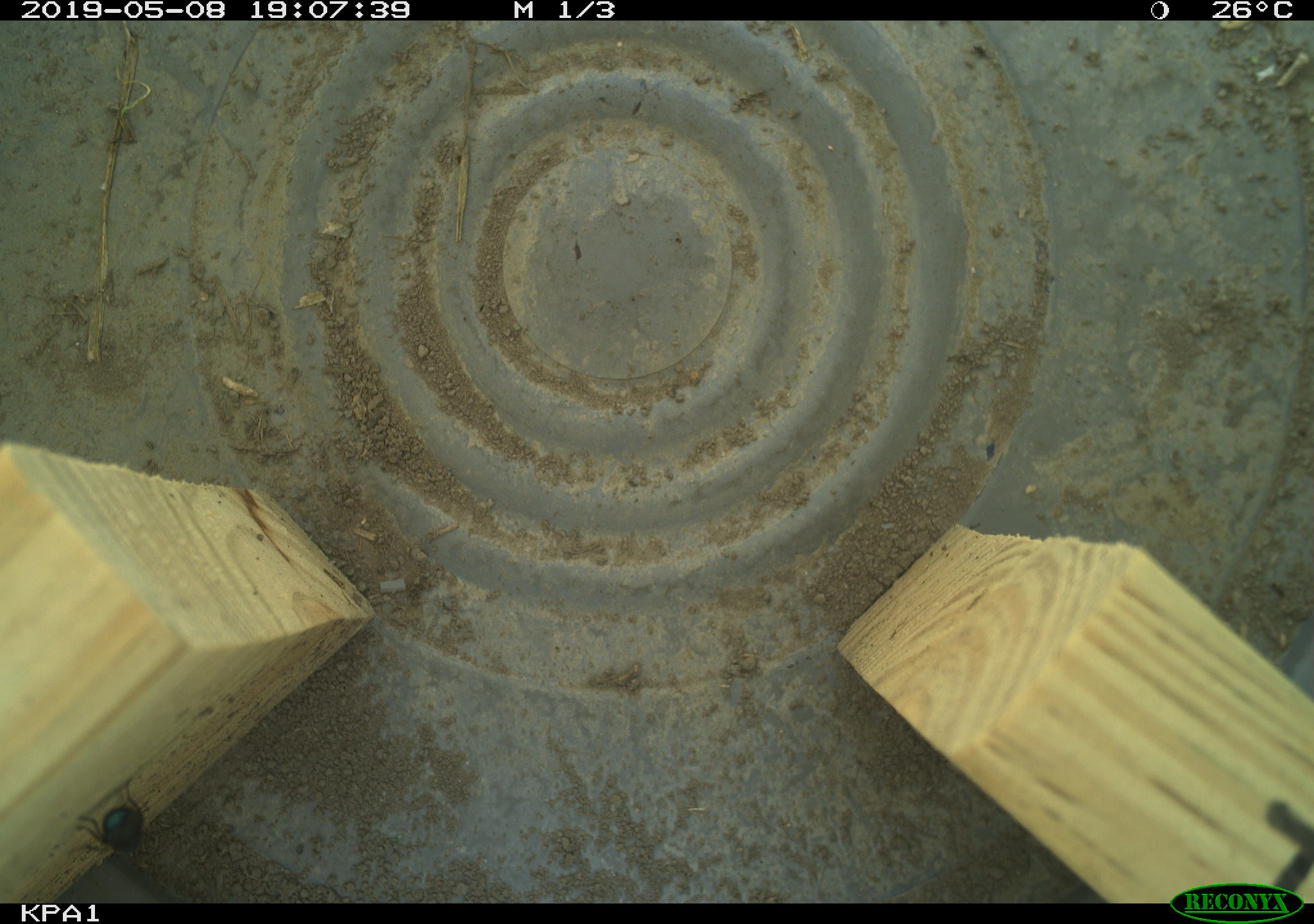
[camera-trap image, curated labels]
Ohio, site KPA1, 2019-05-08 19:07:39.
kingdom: Animalia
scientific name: Animalia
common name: animal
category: invertebrate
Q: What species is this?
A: Invertebrate (animal) (Animalia).